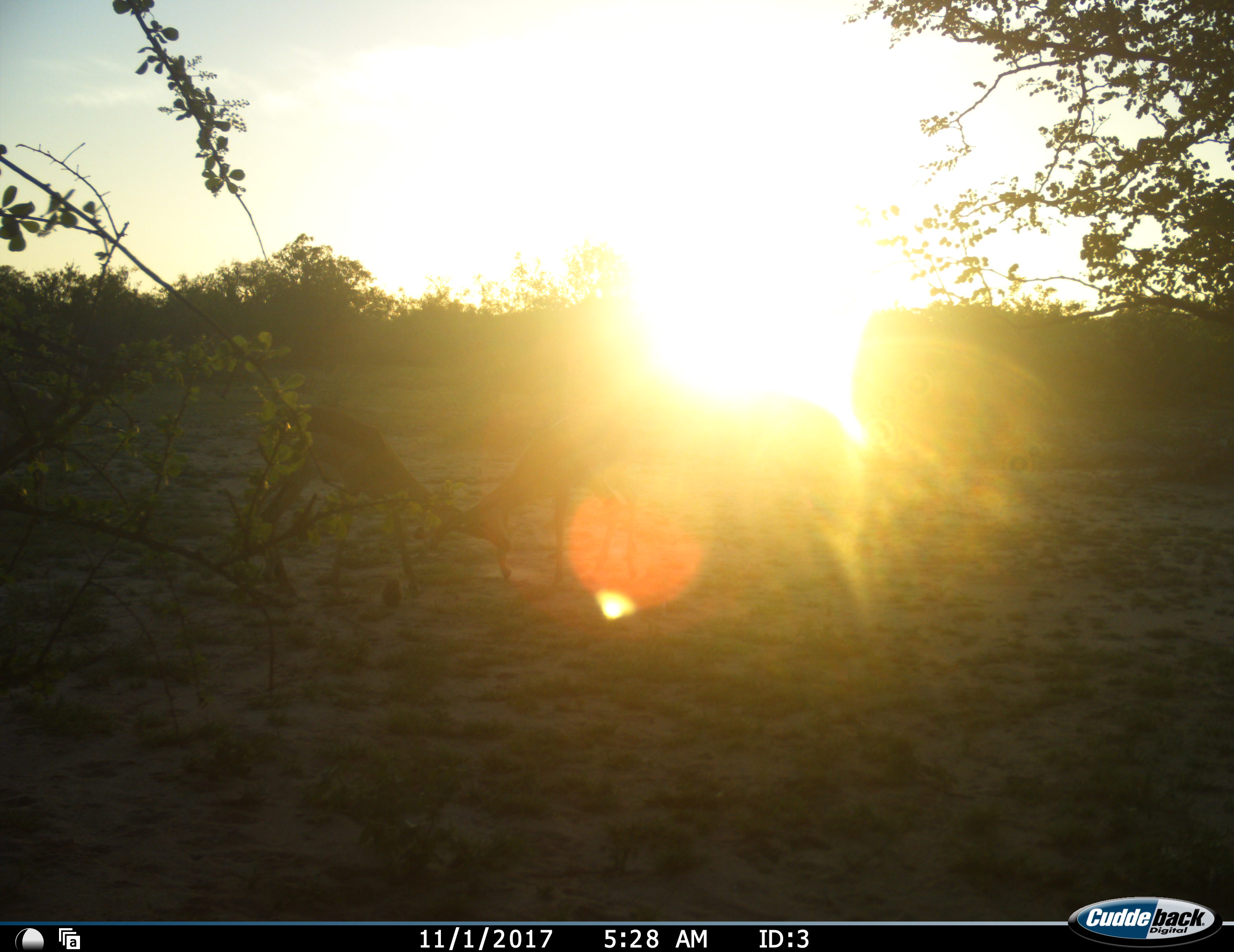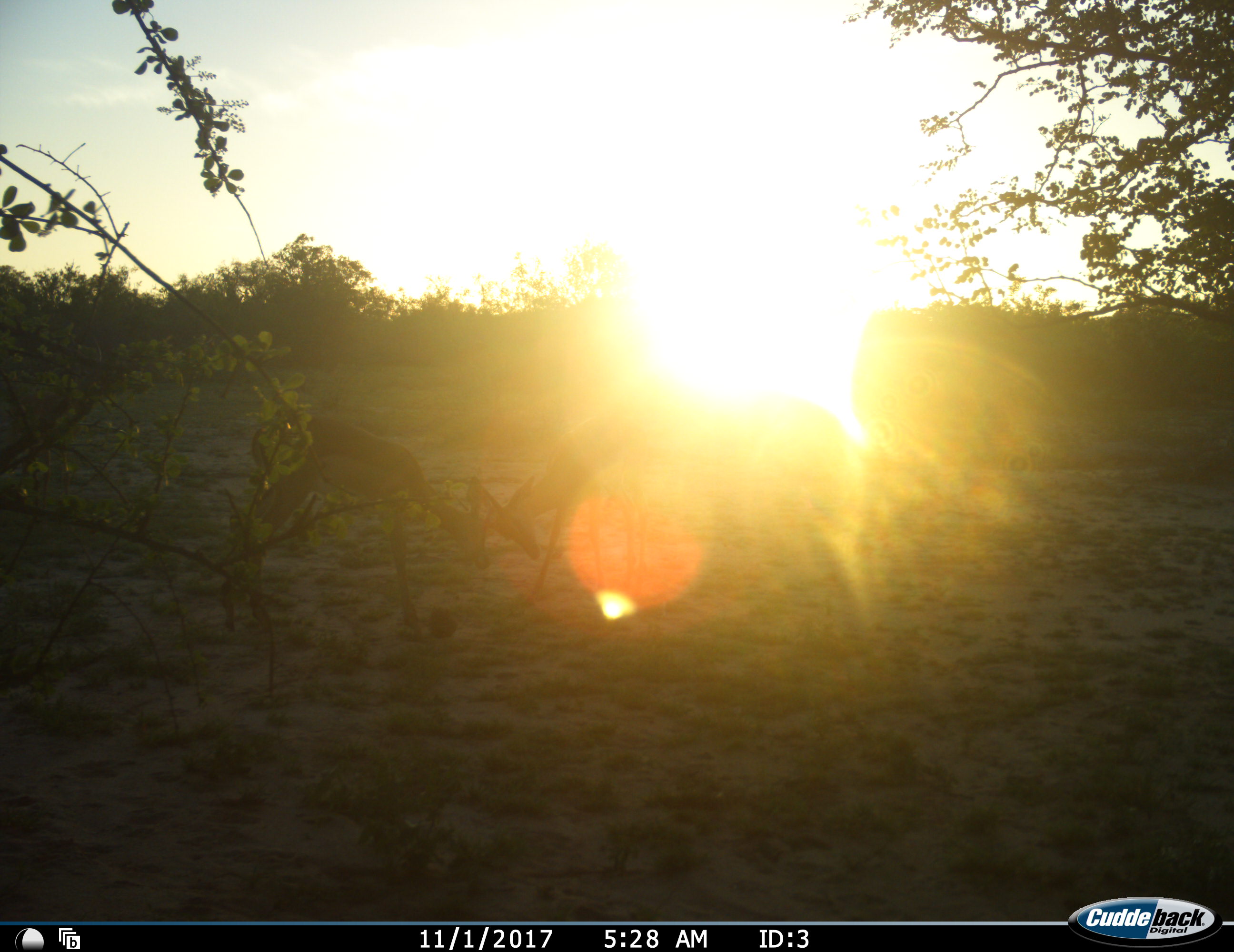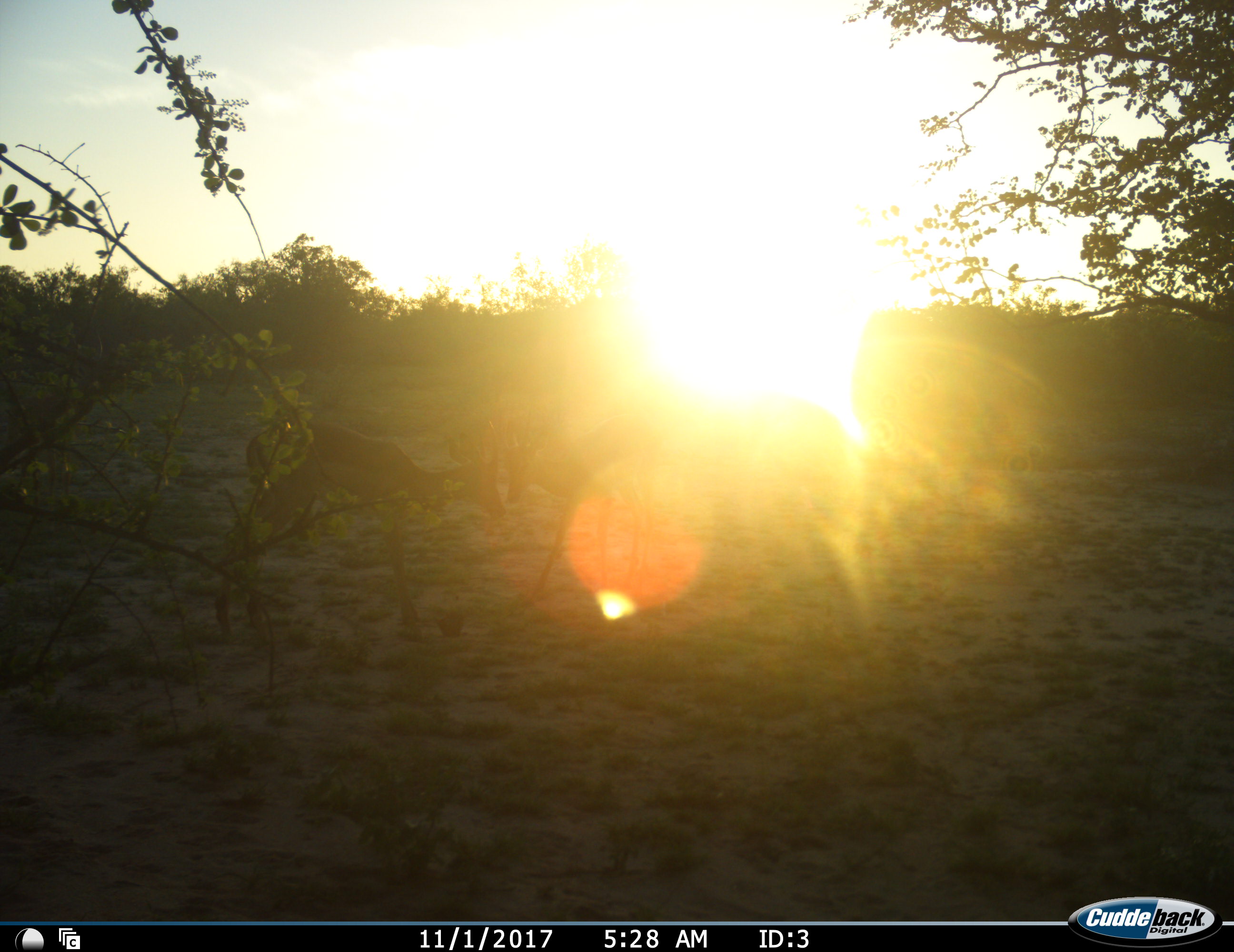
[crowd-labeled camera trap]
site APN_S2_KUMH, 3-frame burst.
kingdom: Animalia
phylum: Chordata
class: Mammalia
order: Artiodactyla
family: Bovidae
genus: Aepyceros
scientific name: Aepyceros melampus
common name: impala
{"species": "impala (Aepyceros melampus)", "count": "2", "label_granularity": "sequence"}